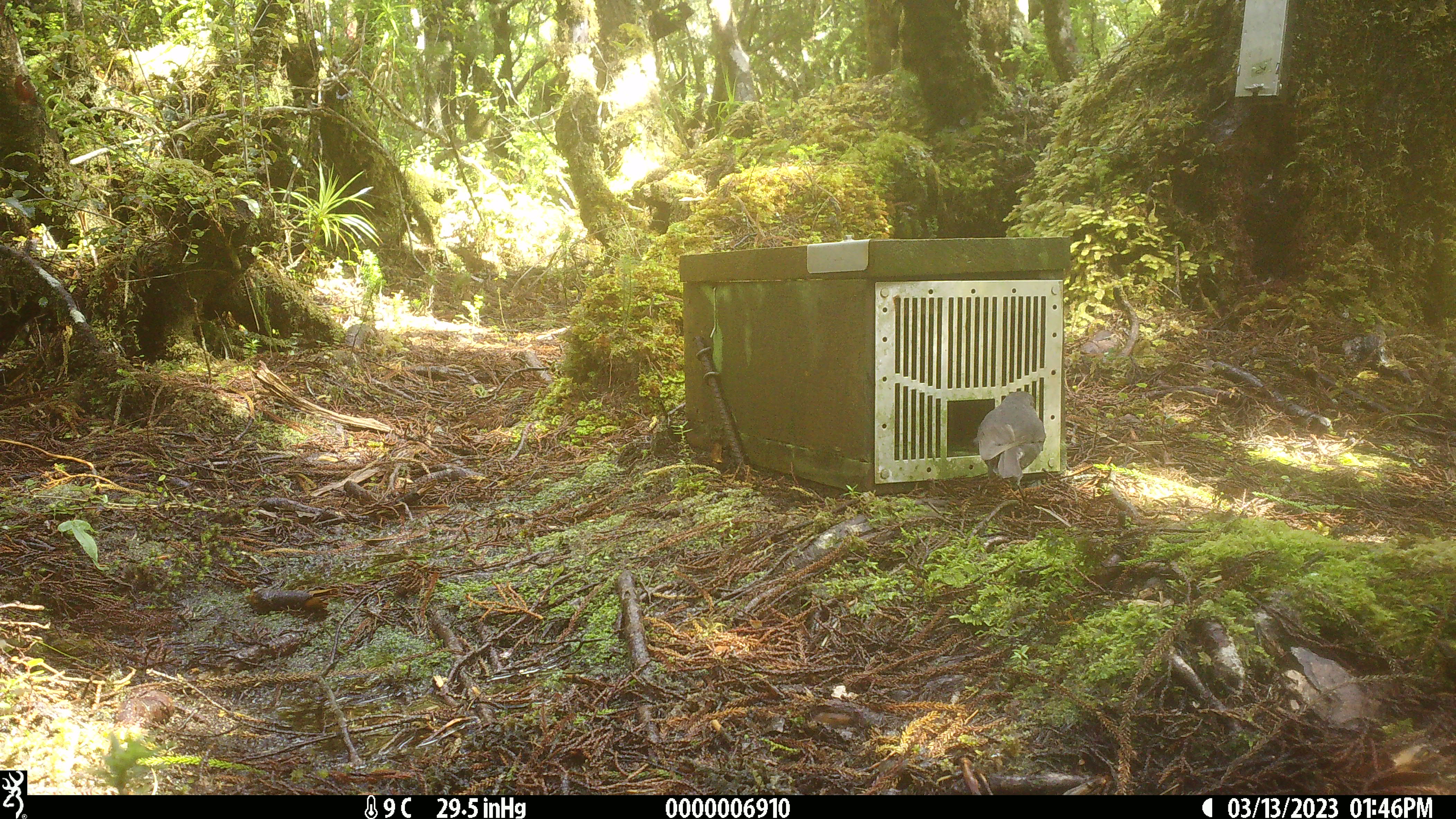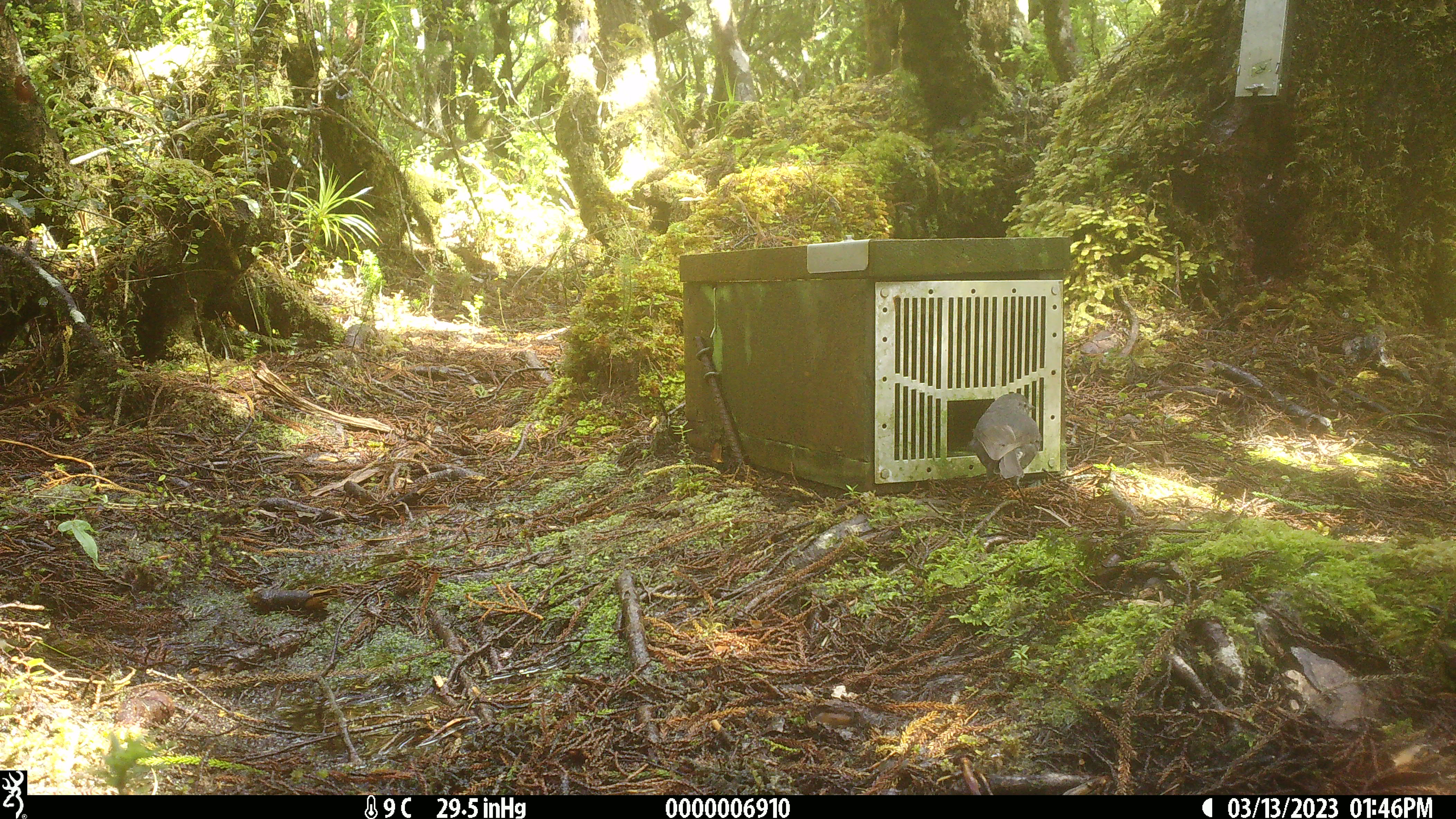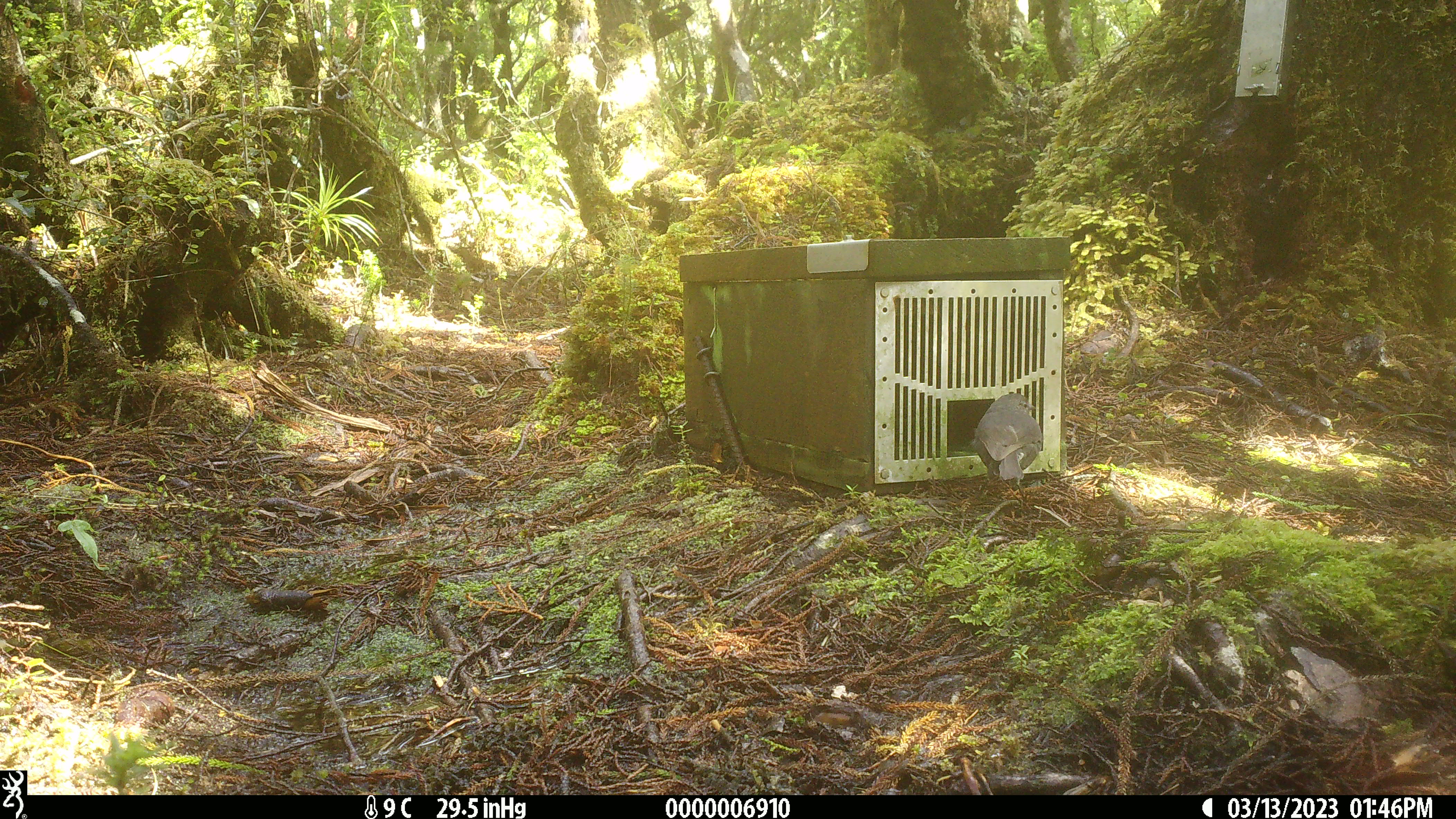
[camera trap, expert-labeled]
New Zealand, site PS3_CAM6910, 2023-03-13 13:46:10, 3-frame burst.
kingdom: Animalia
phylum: Chordata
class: Aves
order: Passeriformes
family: Petroicidae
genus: Petroica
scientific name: Petroica australis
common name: new zealand robin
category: robin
Robin (new zealand robin) (Petroica australis).